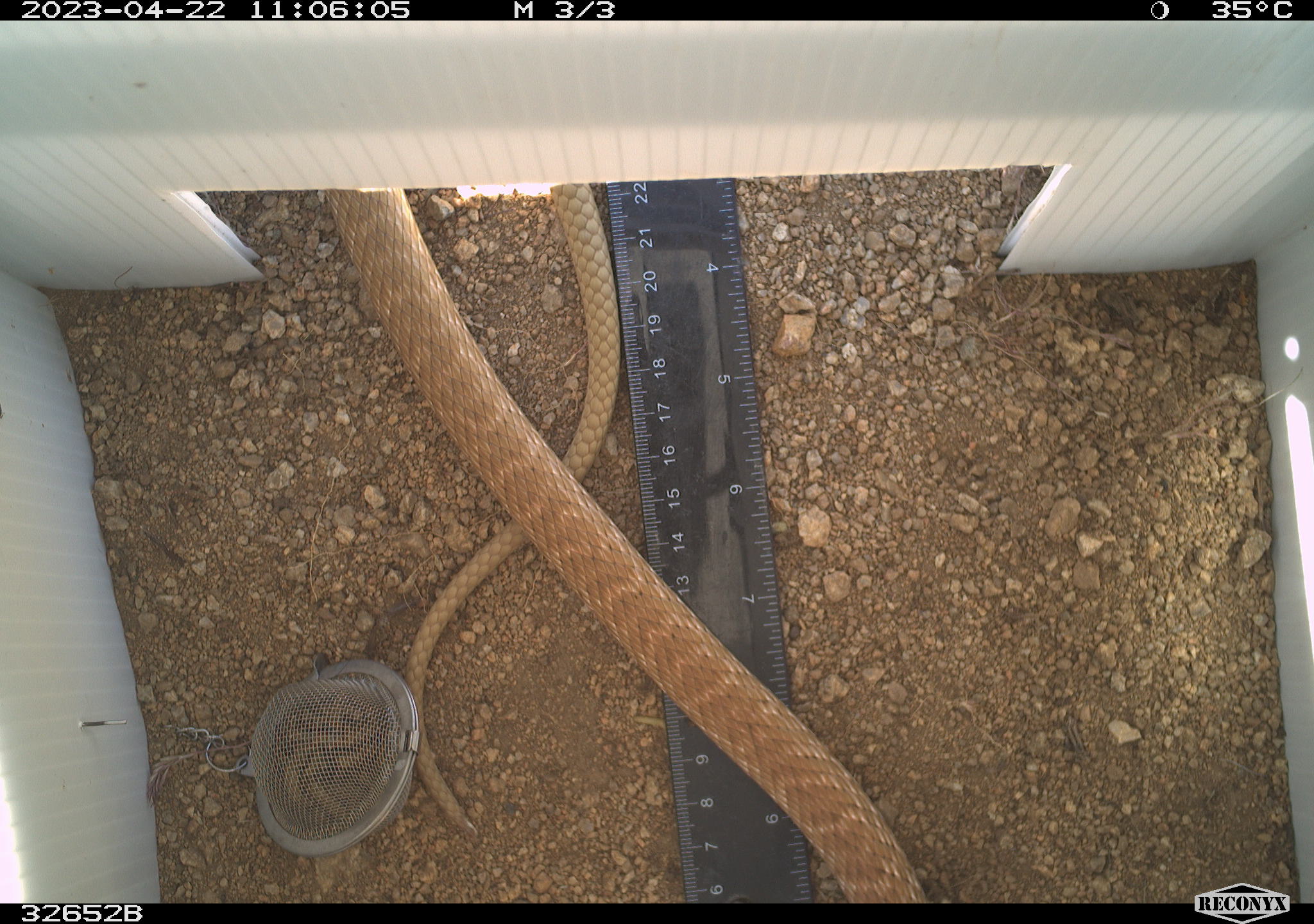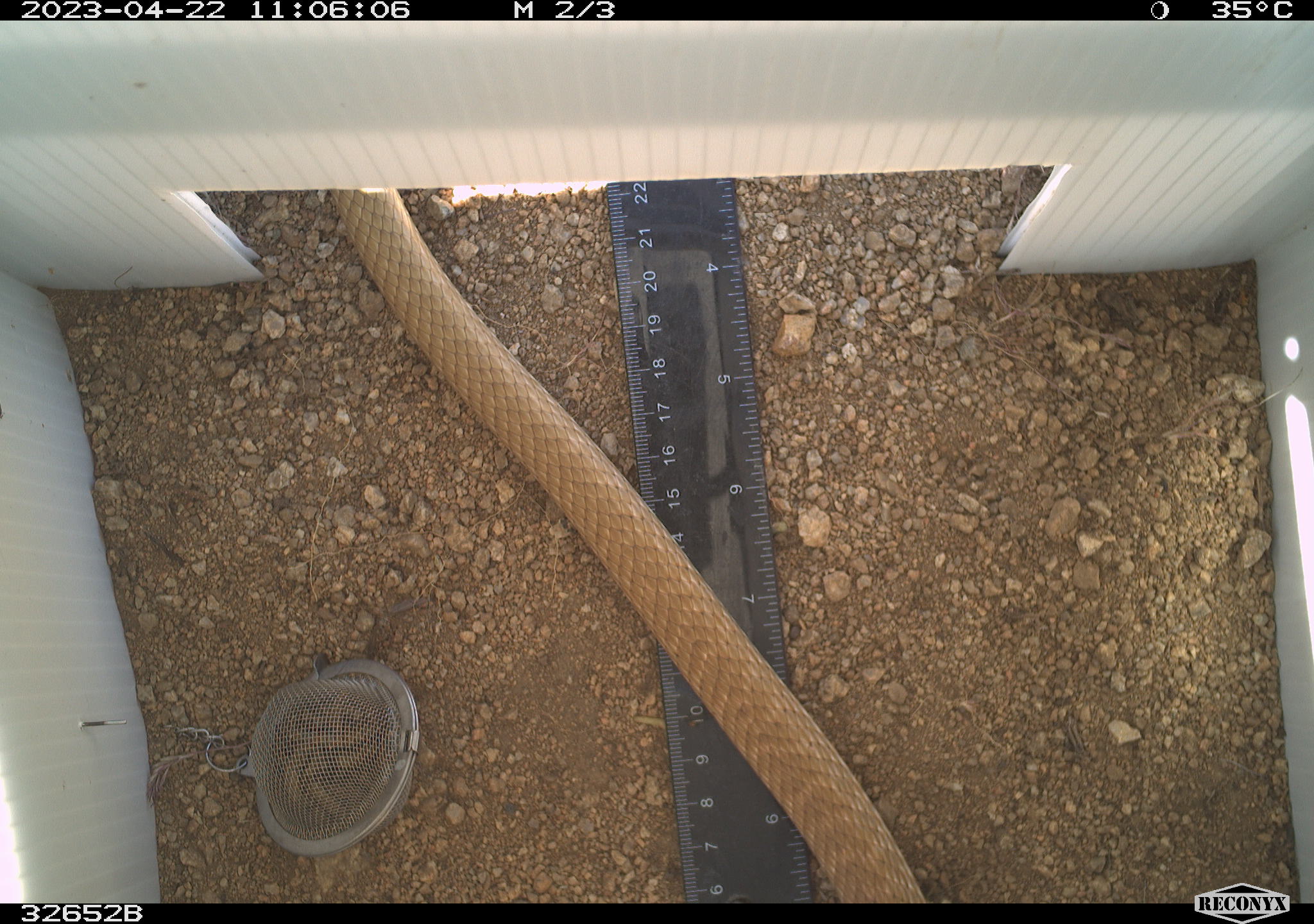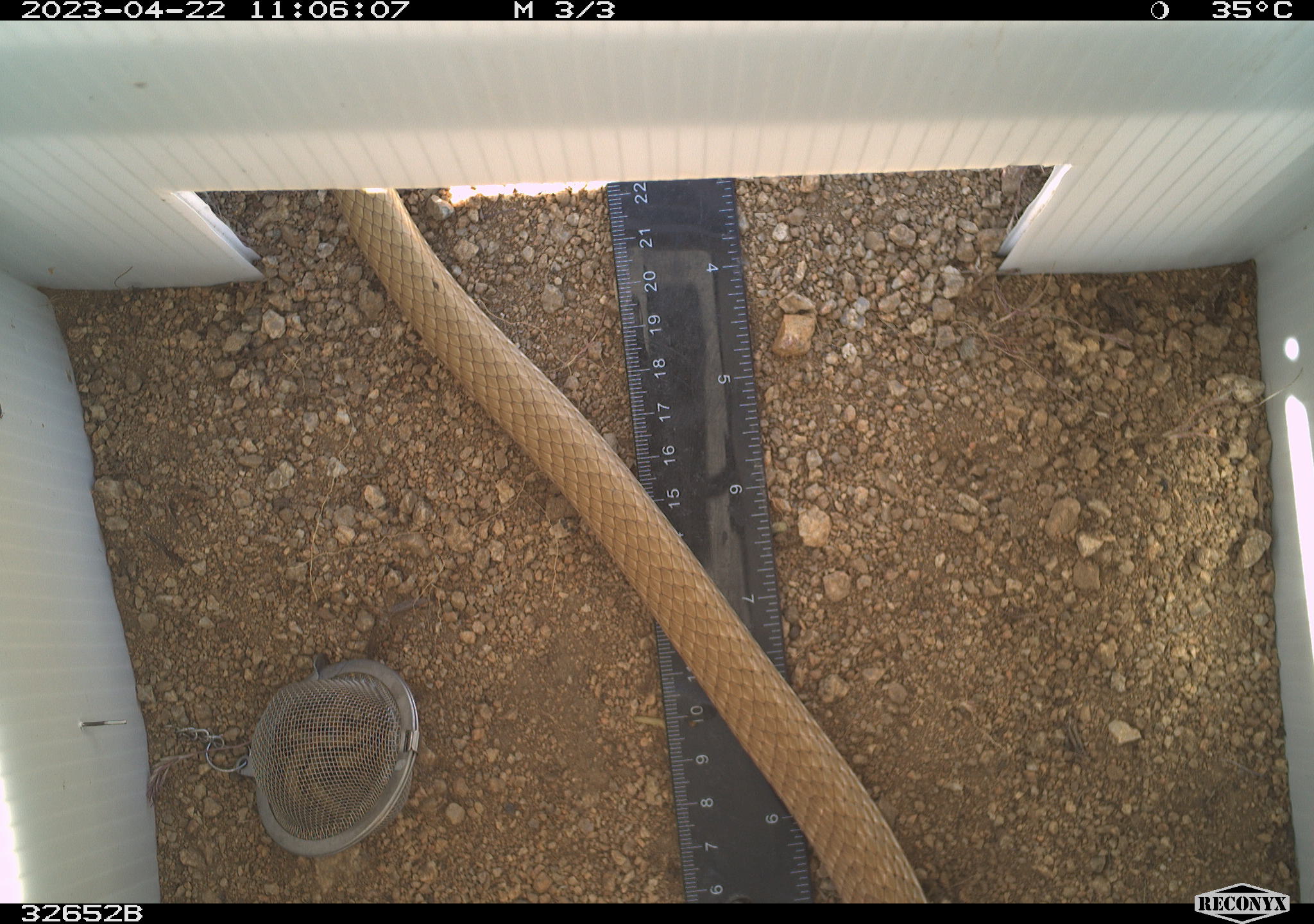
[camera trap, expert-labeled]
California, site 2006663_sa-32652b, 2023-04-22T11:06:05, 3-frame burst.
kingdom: Animalia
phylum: Chordata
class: Reptilia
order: Squamata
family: Colubridae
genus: Masticophis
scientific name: Masticophis flagellum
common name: coachwhip